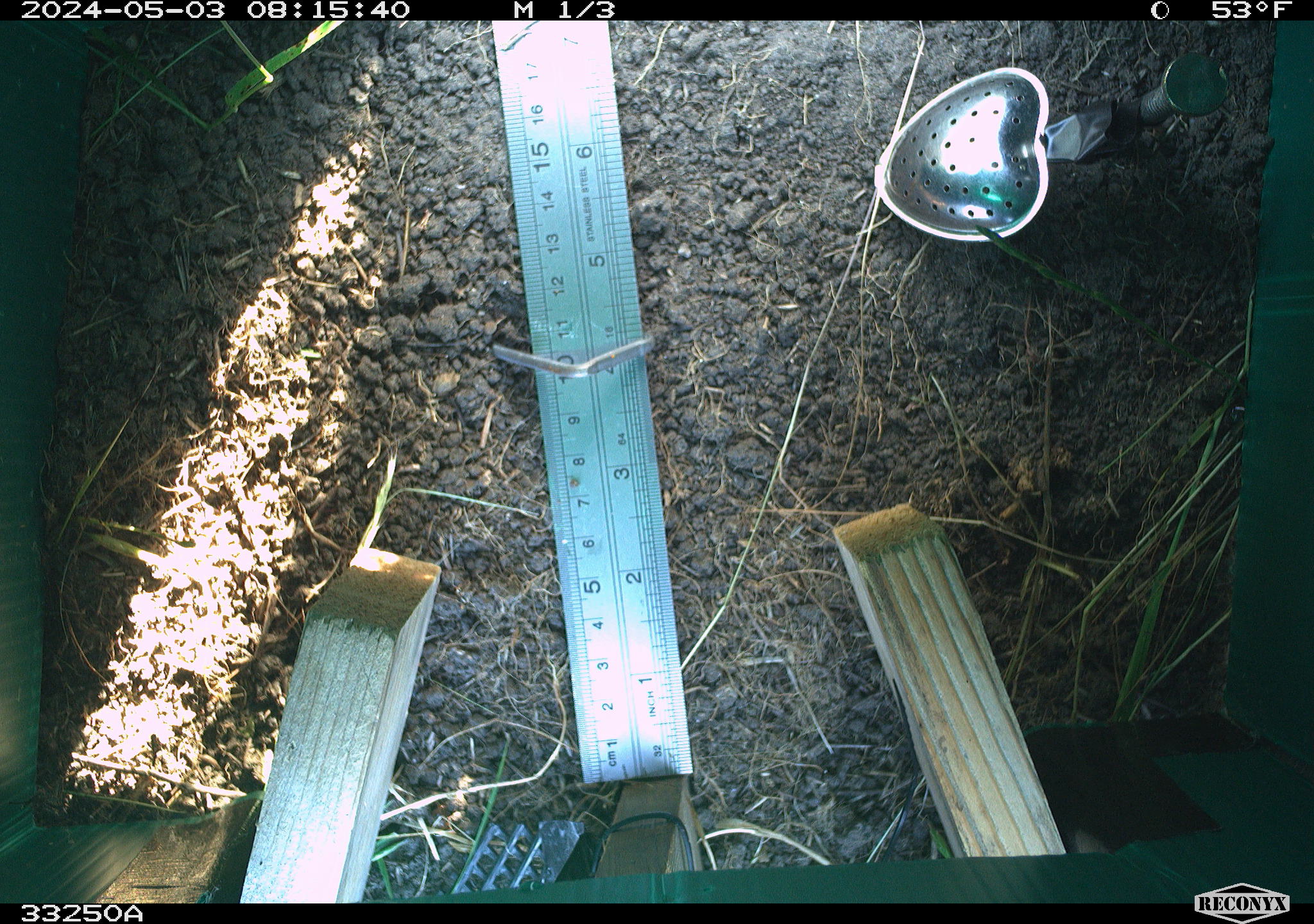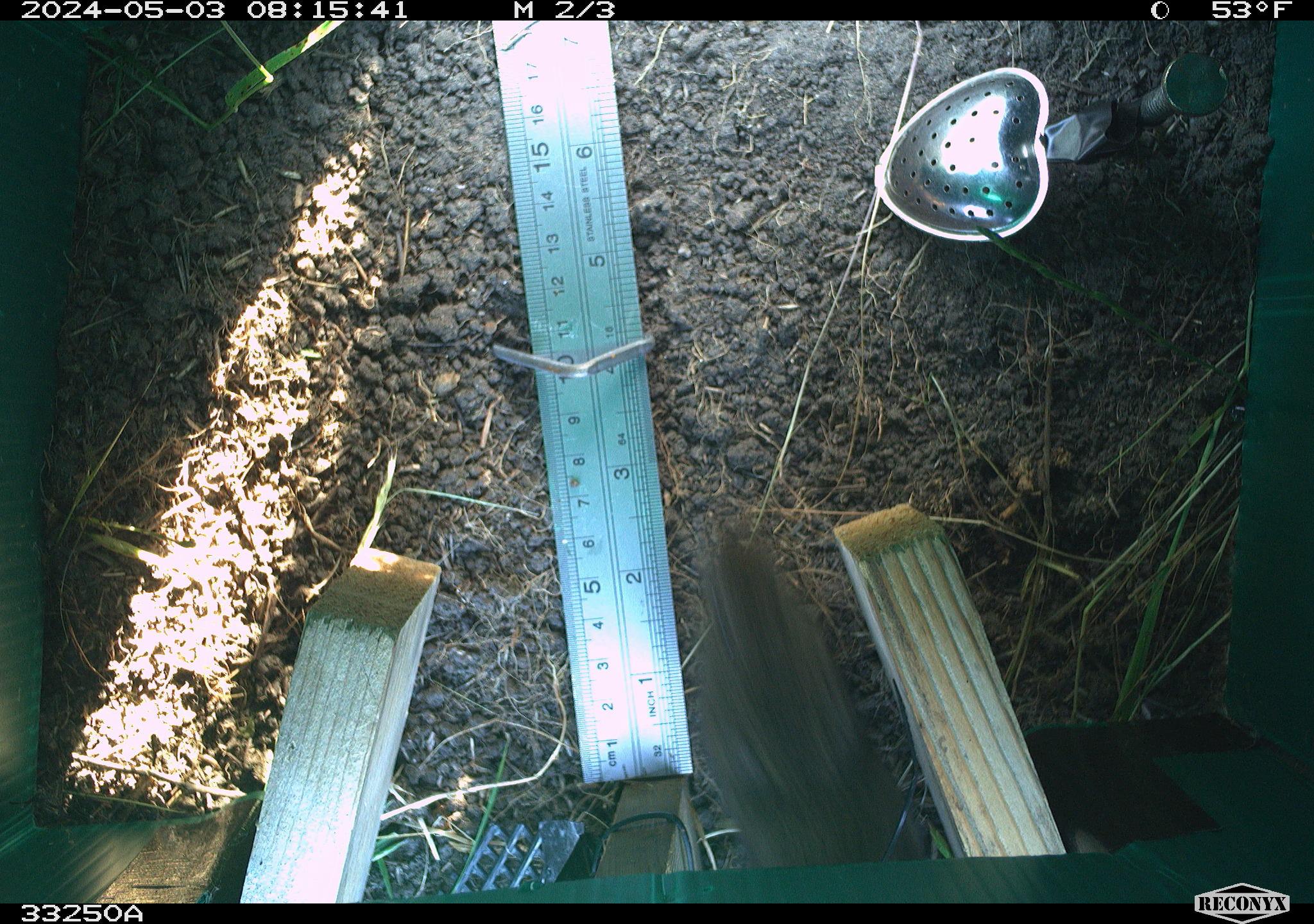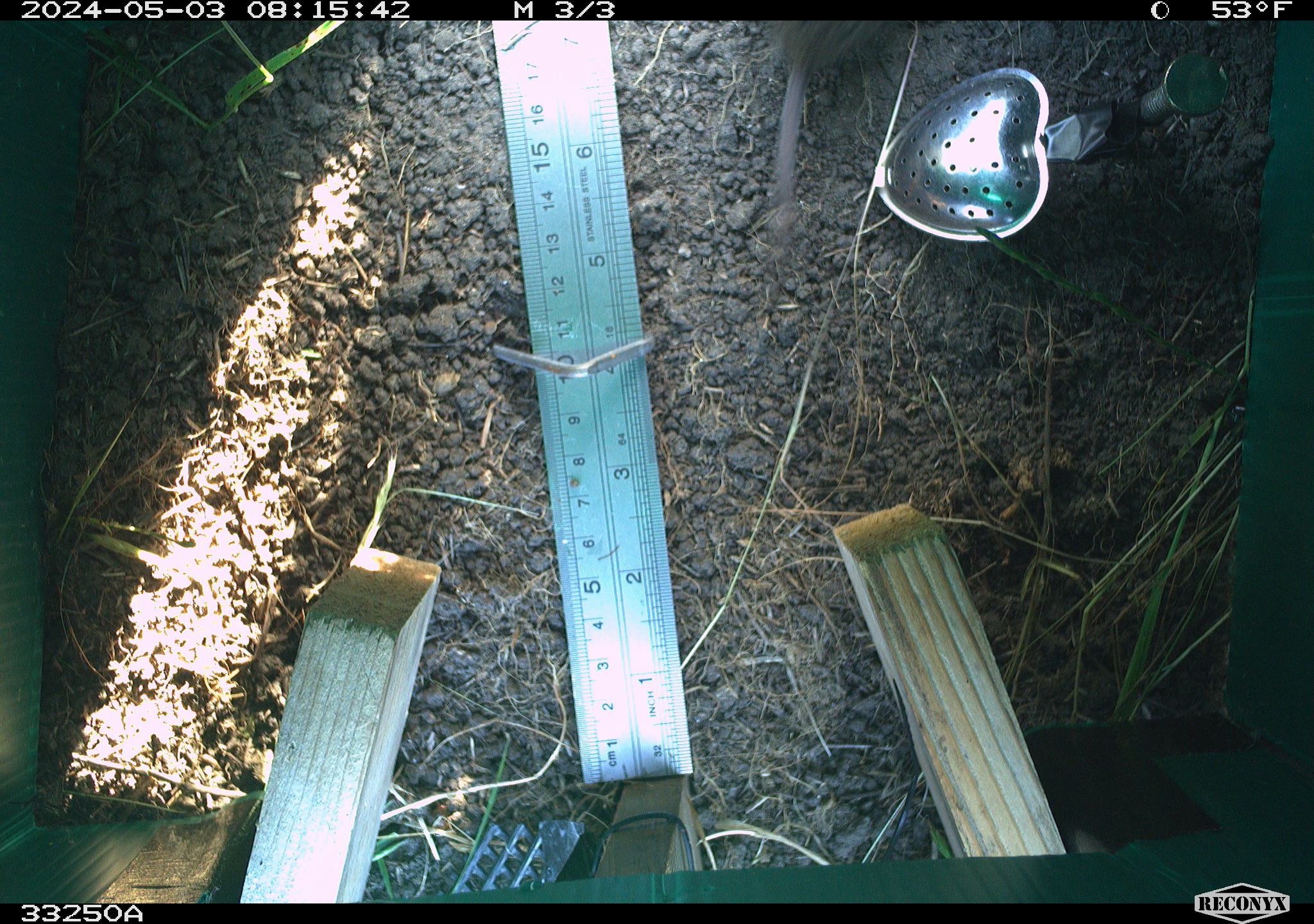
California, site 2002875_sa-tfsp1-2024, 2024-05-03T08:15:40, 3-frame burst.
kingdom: Animalia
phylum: Chordata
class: Mammalia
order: Rodentia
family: Cricetidae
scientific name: Arvicolinae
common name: voles, lemmings, and muskrats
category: arvicolinae subfamily